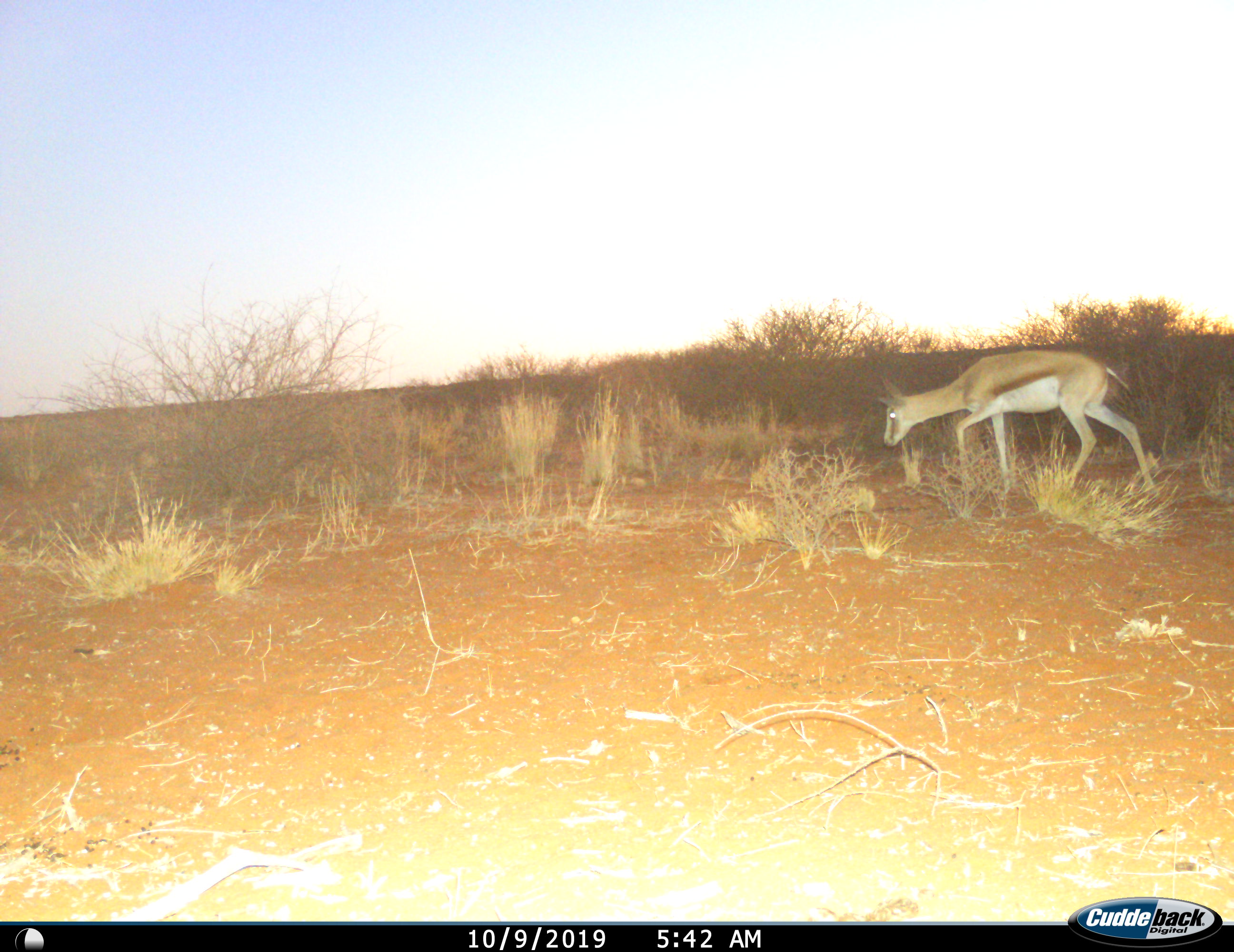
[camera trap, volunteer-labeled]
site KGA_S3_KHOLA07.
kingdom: Animalia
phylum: Chordata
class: Mammalia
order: Artiodactyla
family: Bovidae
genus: Antidorcas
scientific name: Antidorcas marsupialis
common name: springbok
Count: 1.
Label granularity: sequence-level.